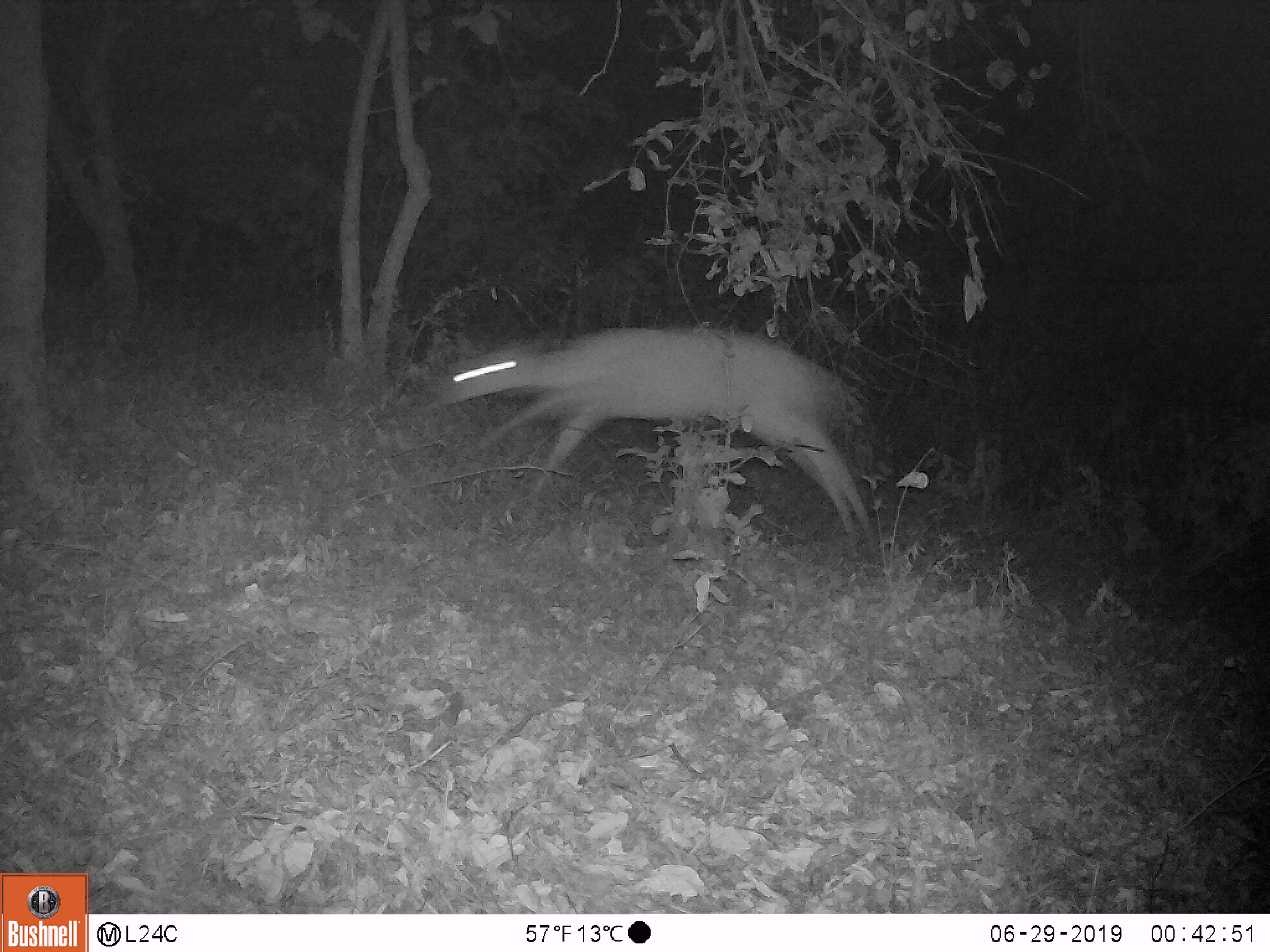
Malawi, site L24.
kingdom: Animalia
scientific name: Animalia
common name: other animal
Other animal (Animalia), count 1.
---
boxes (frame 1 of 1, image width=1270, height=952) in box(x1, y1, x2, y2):
other animal: box(432, 315, 888, 572)